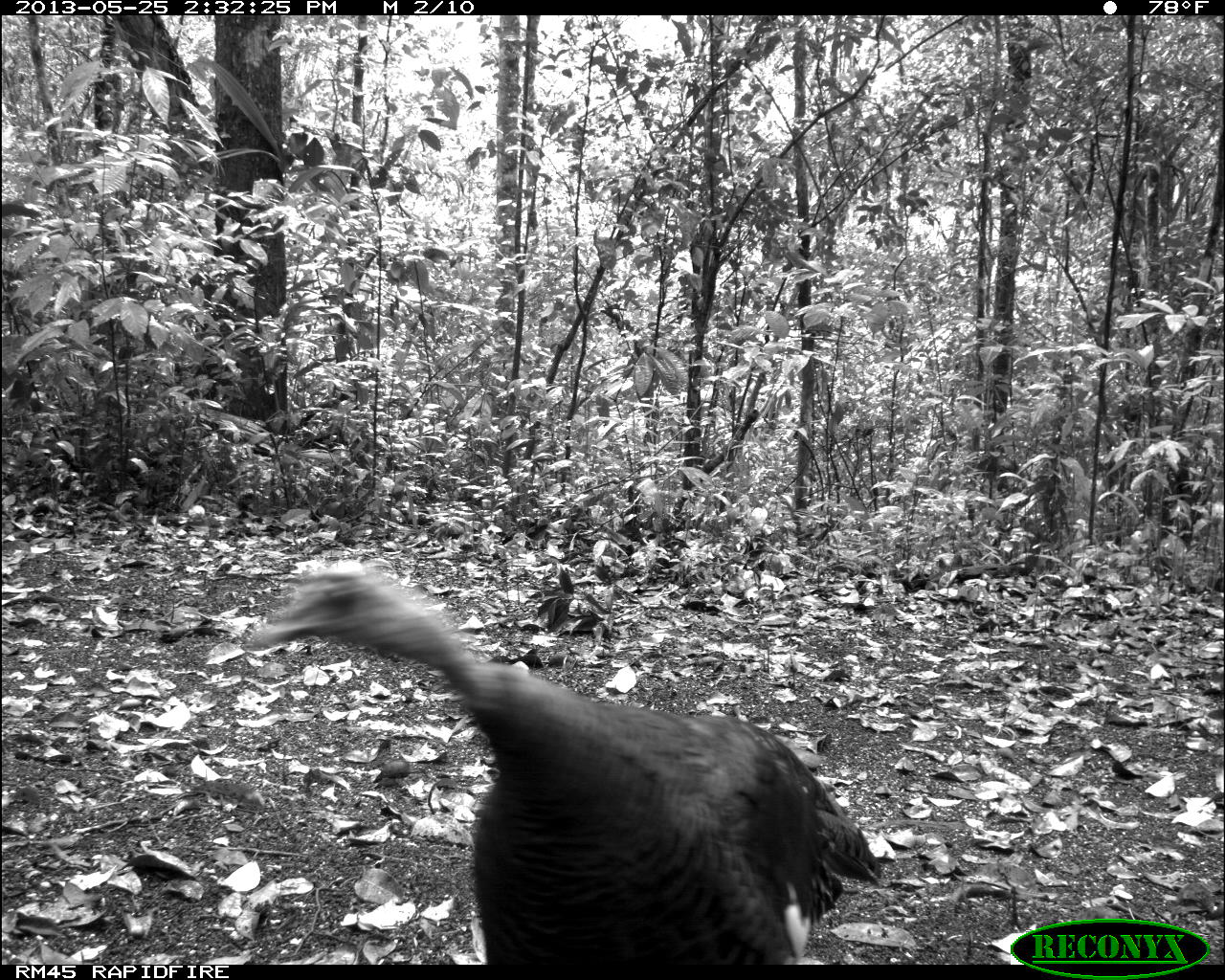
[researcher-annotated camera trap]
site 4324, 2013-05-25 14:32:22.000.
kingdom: Animalia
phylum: Chordata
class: Aves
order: Galliformes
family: Phasianidae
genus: Meleagris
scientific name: Meleagris ocellata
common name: ocellated turkey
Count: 2.